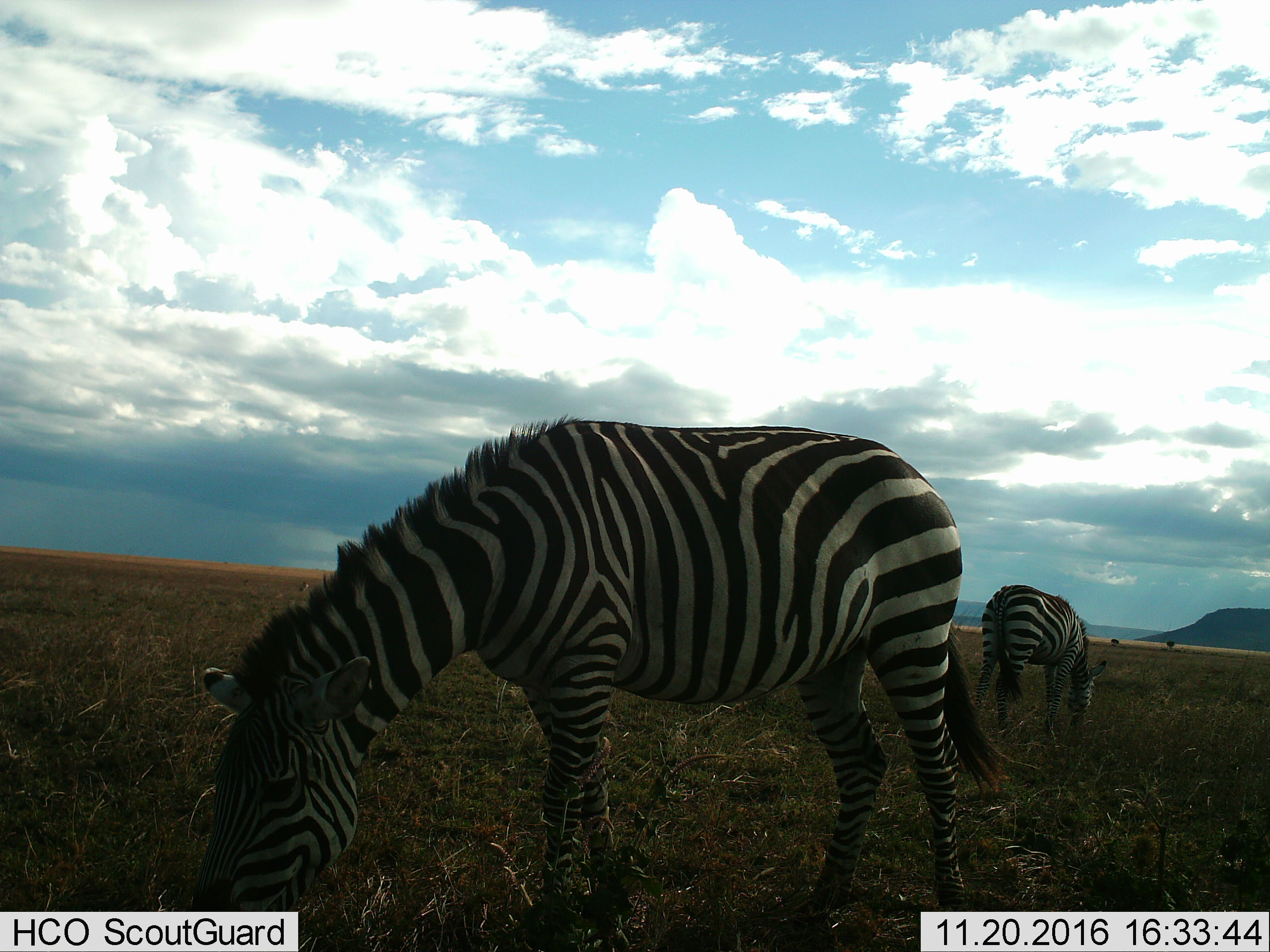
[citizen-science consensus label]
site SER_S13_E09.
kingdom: Animalia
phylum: Chordata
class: Mammalia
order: Perissodactyla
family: Equidae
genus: Equus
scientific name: Equus quagga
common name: plains zebra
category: zebraplains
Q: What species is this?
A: Zebraplains (plains zebra) (Equus quagga).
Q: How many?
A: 2.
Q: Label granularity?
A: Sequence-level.